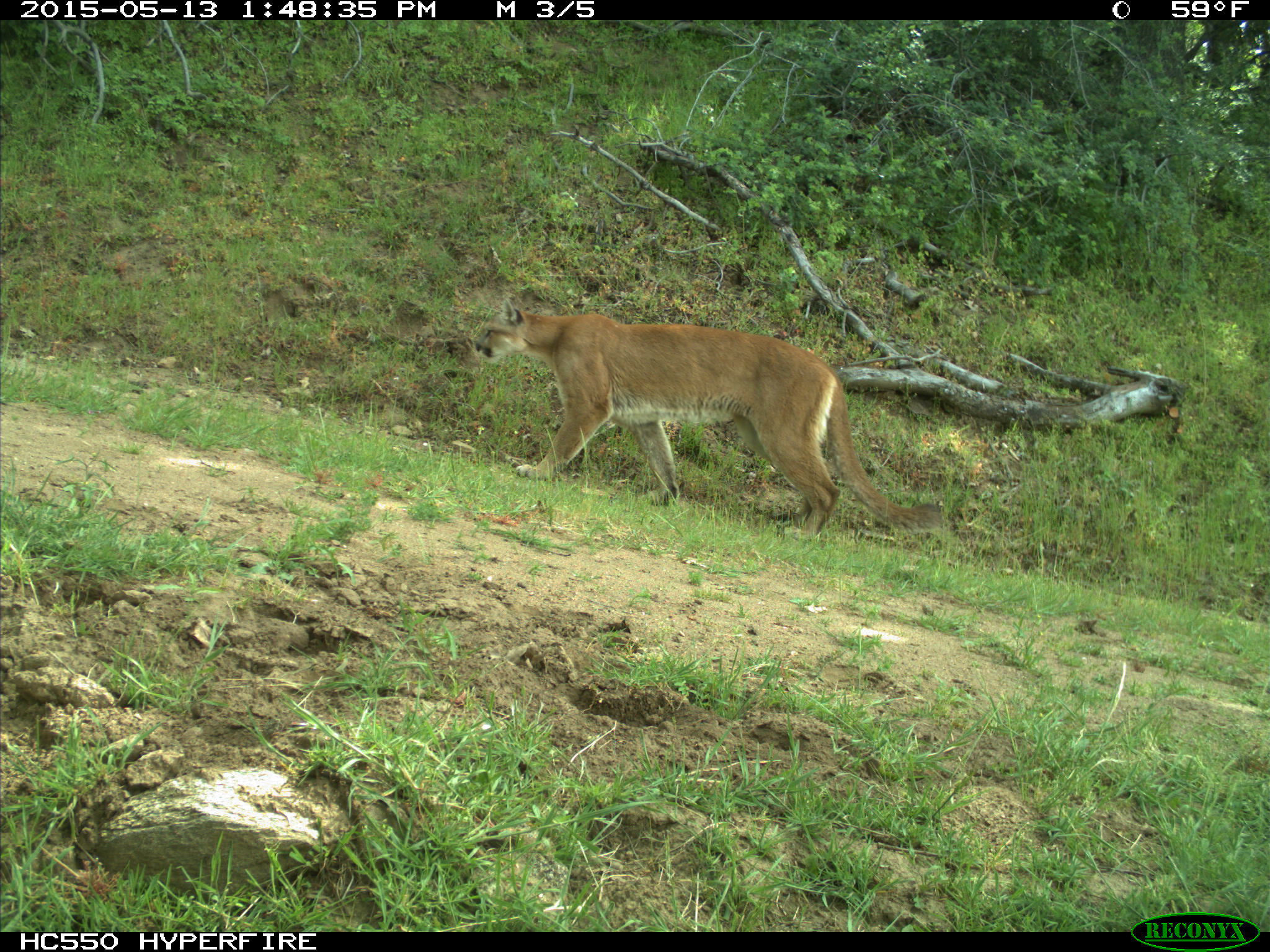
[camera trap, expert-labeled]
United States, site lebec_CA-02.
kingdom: Animalia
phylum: Chordata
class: Mammalia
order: Carnivora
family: Felidae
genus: Puma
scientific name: Puma concolor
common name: mountain lion